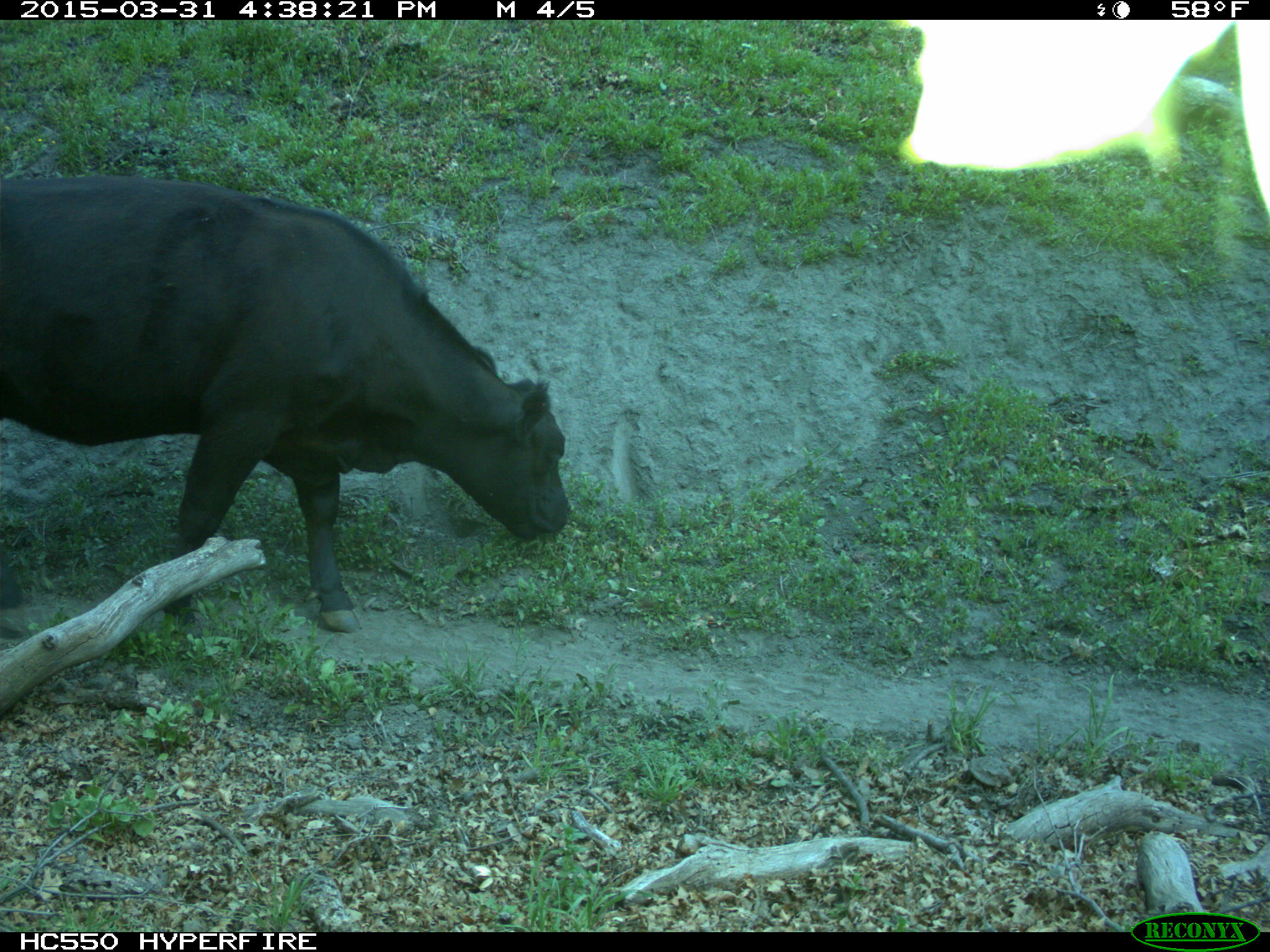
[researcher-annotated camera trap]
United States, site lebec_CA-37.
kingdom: Animalia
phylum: Chordata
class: Mammalia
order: Artiodactyla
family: Bovidae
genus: Bos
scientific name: Bos taurus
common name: domestic cow